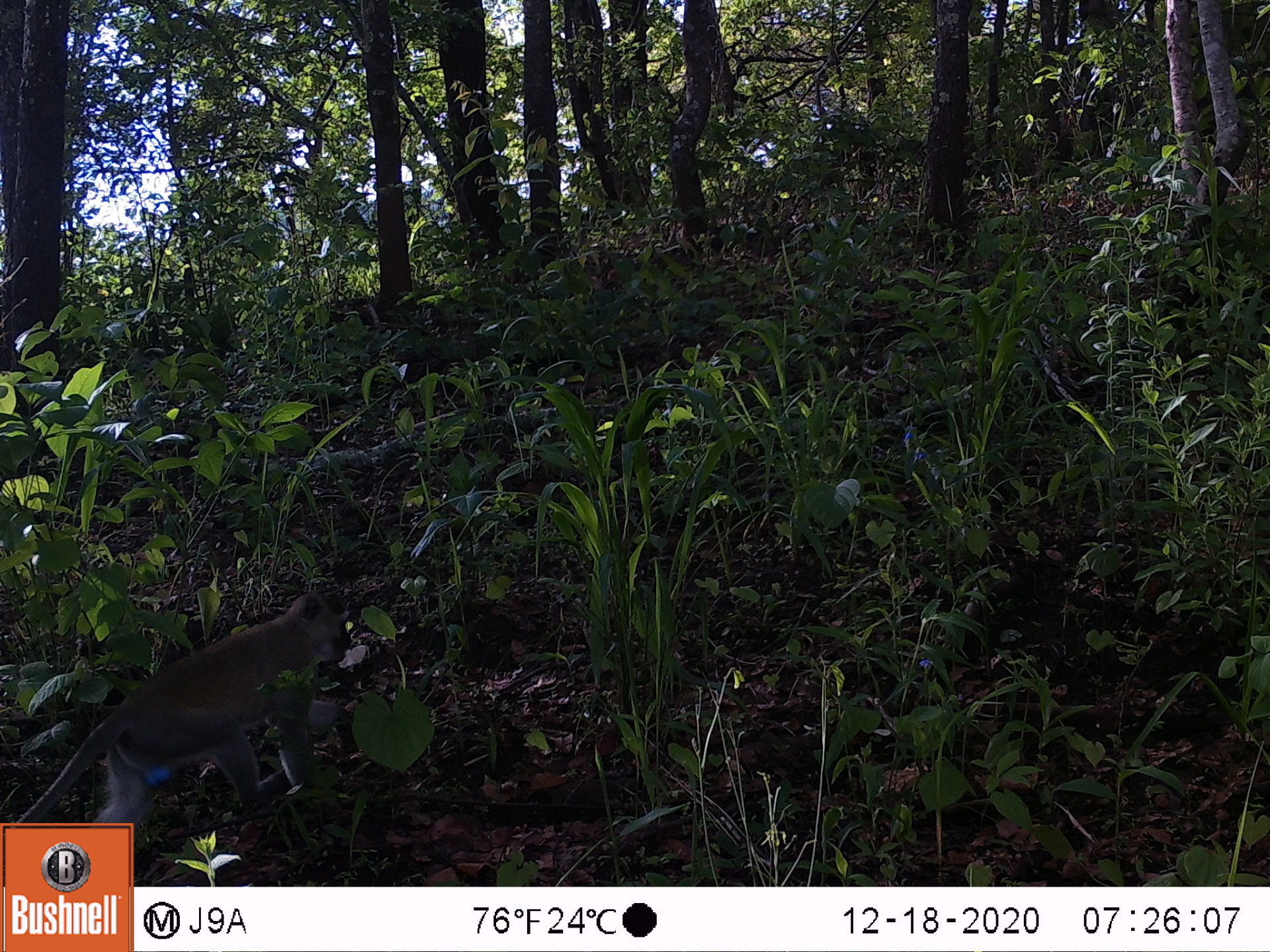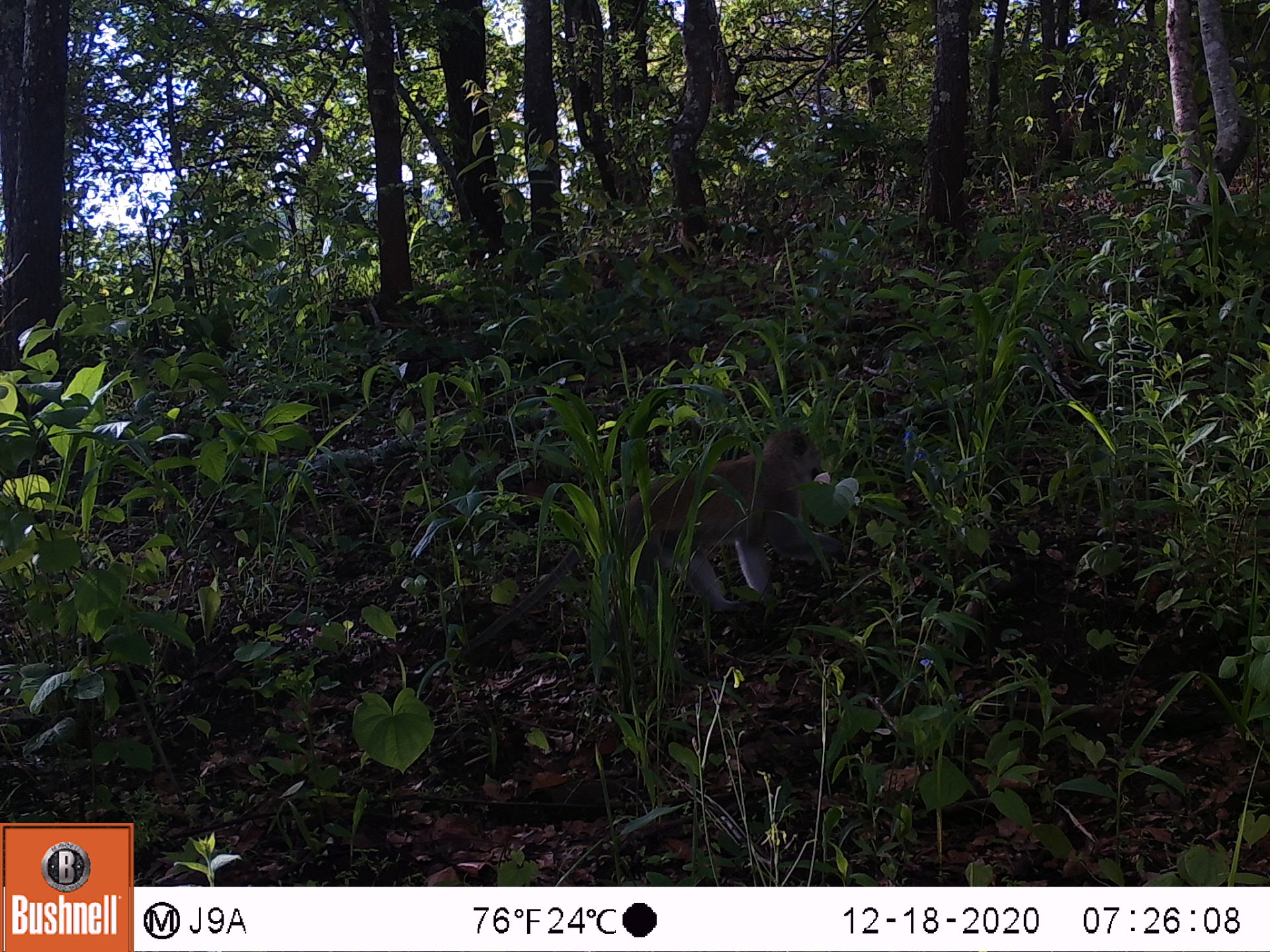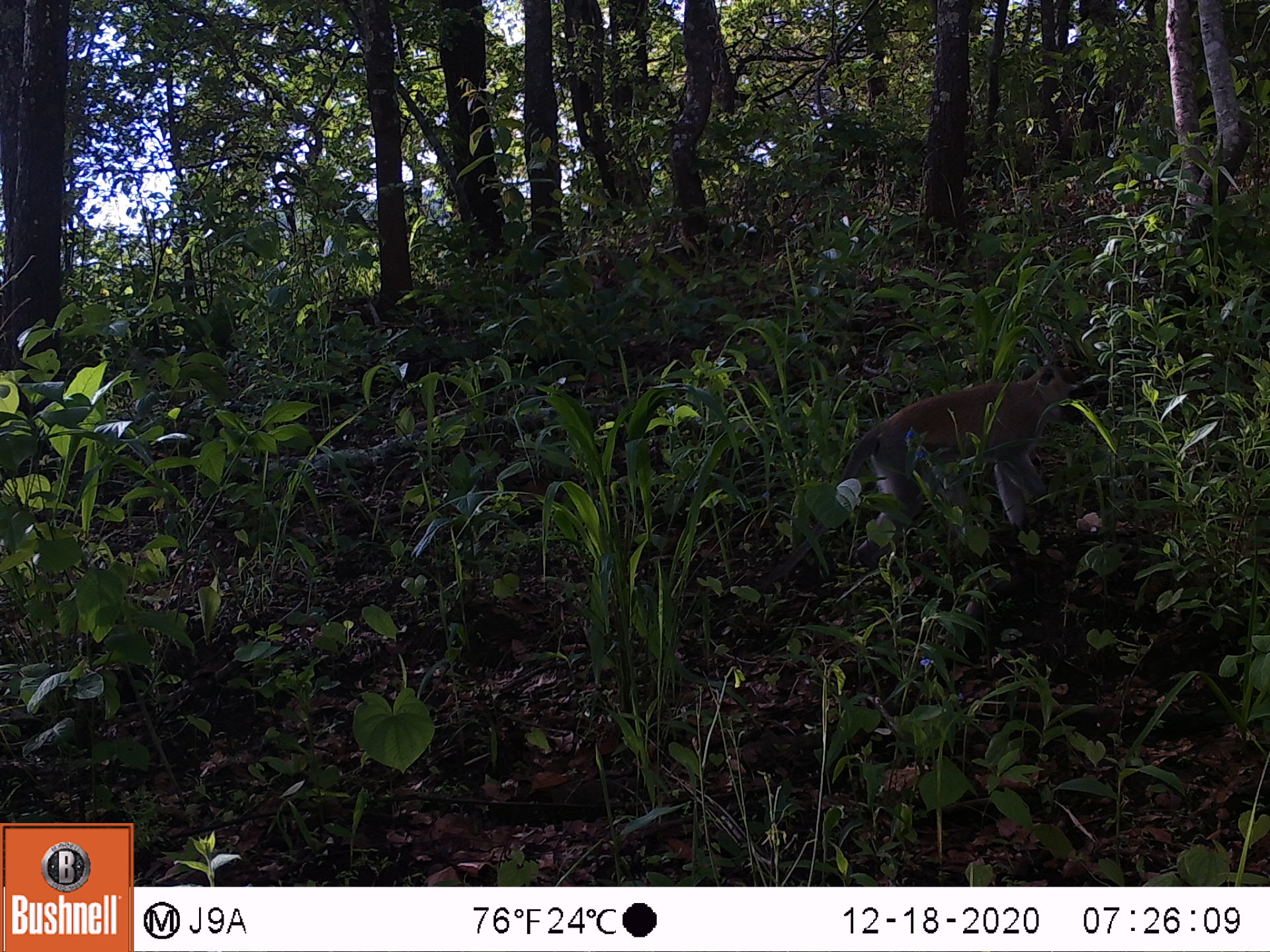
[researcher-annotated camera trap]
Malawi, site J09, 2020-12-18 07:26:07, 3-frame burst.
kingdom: Animalia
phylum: Chordata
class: Mammalia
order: Primates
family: Cercopithecidae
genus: Chlorocebus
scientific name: Chlorocebus pygerythrus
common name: vervet monkey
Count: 1.